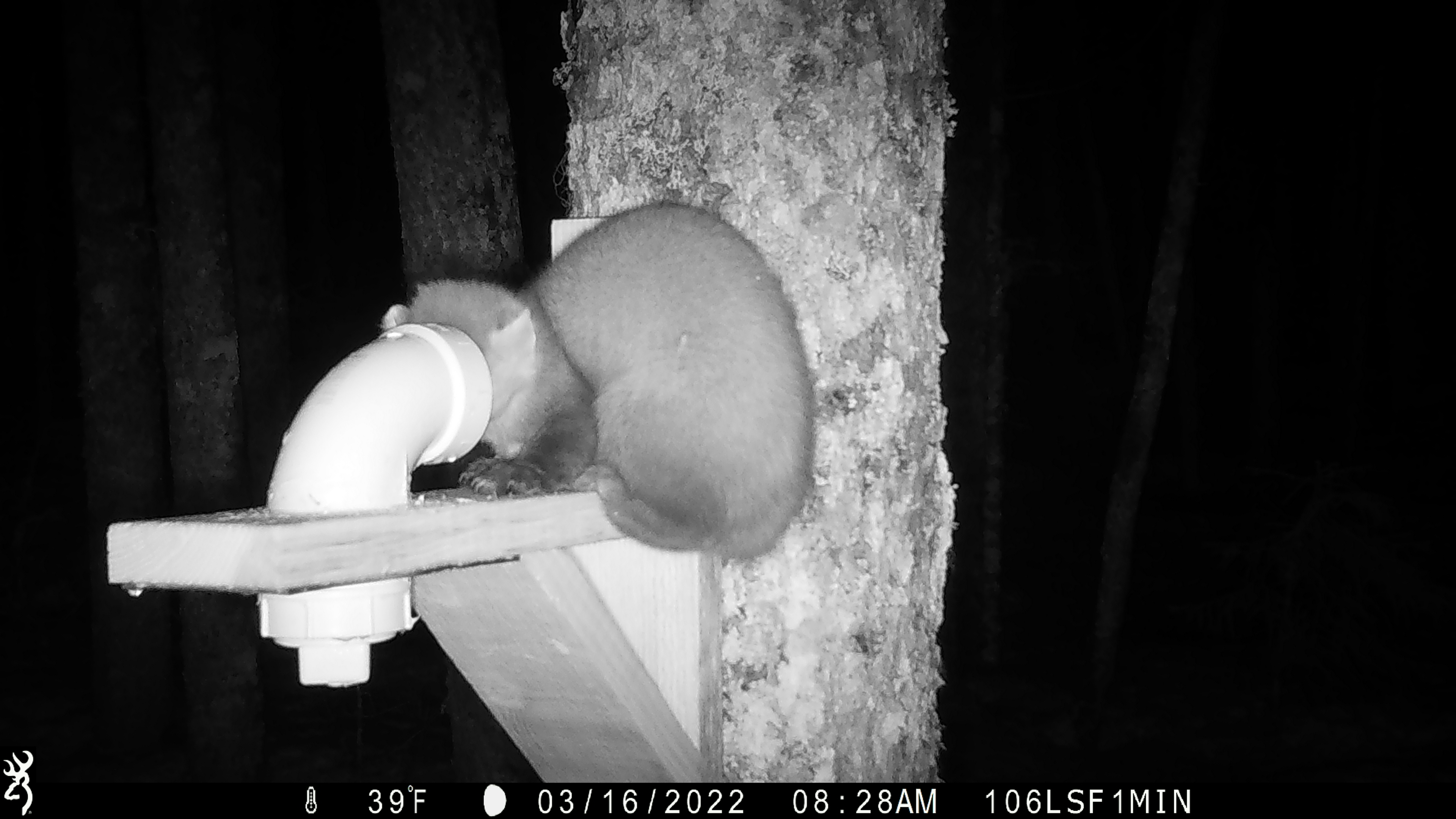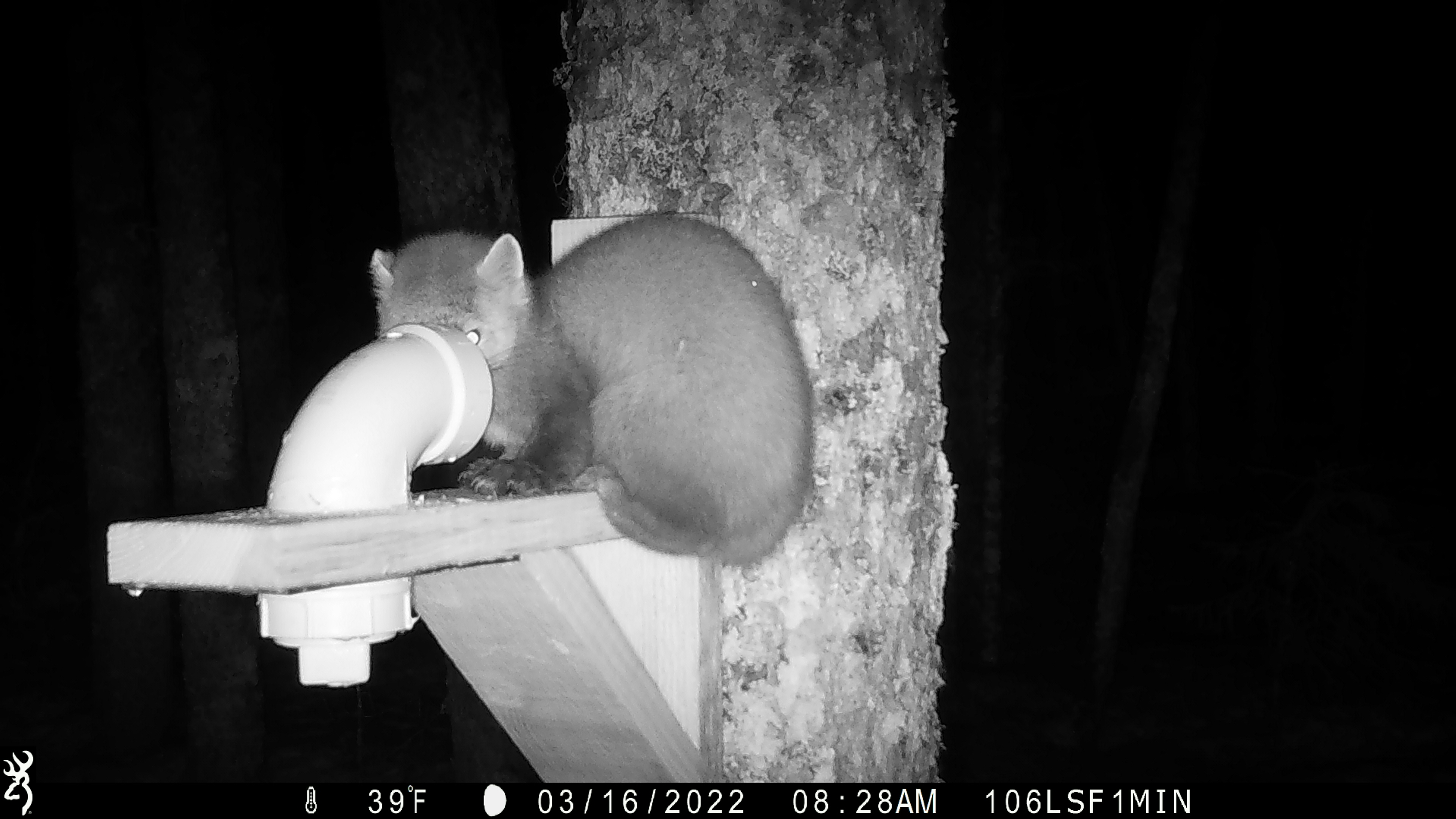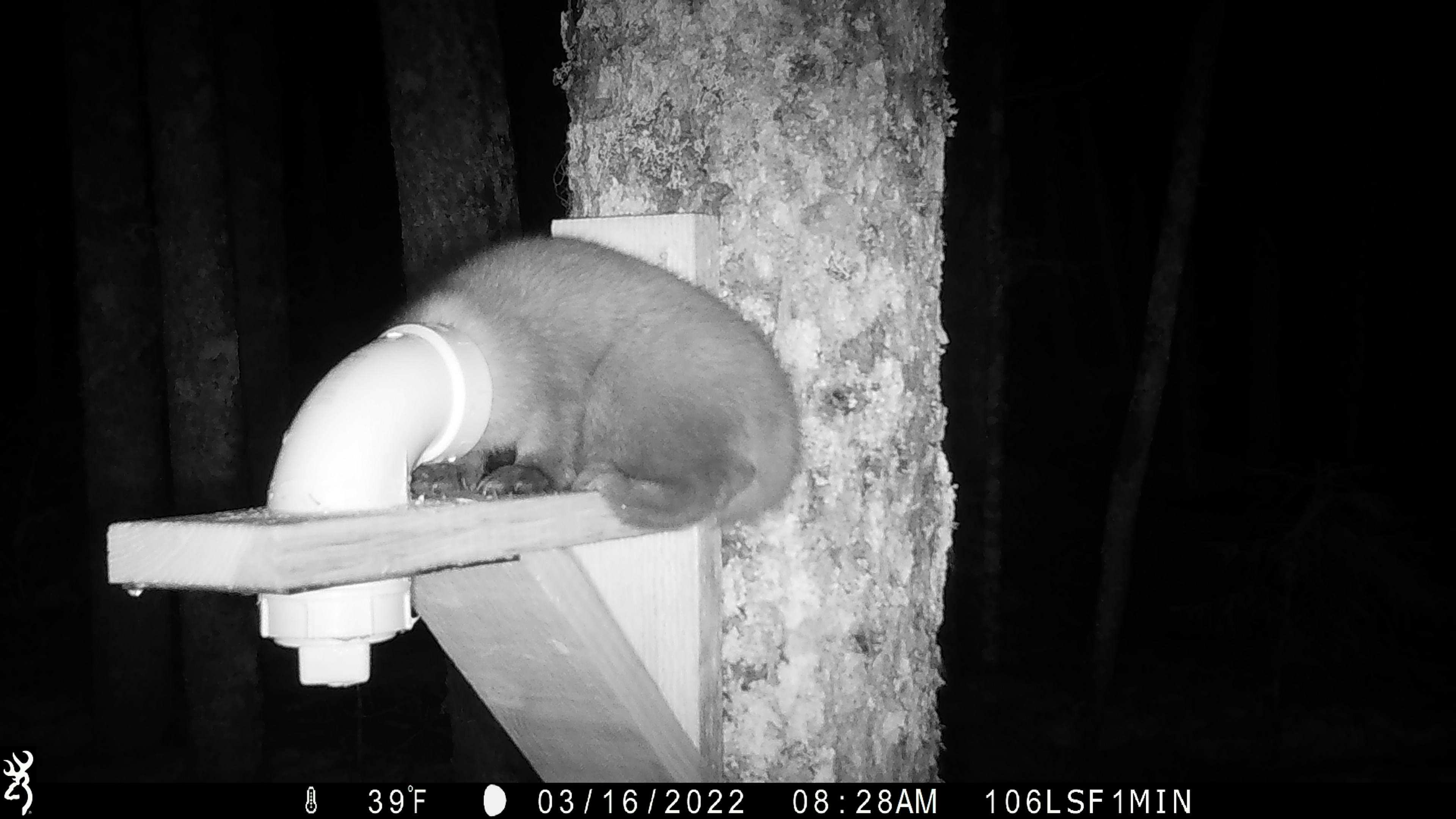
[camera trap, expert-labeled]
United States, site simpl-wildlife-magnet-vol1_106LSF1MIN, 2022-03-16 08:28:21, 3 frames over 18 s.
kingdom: Animalia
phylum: Chordata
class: Mammalia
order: Carnivora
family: Mustelidae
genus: Martes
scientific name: Martes americana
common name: american marten